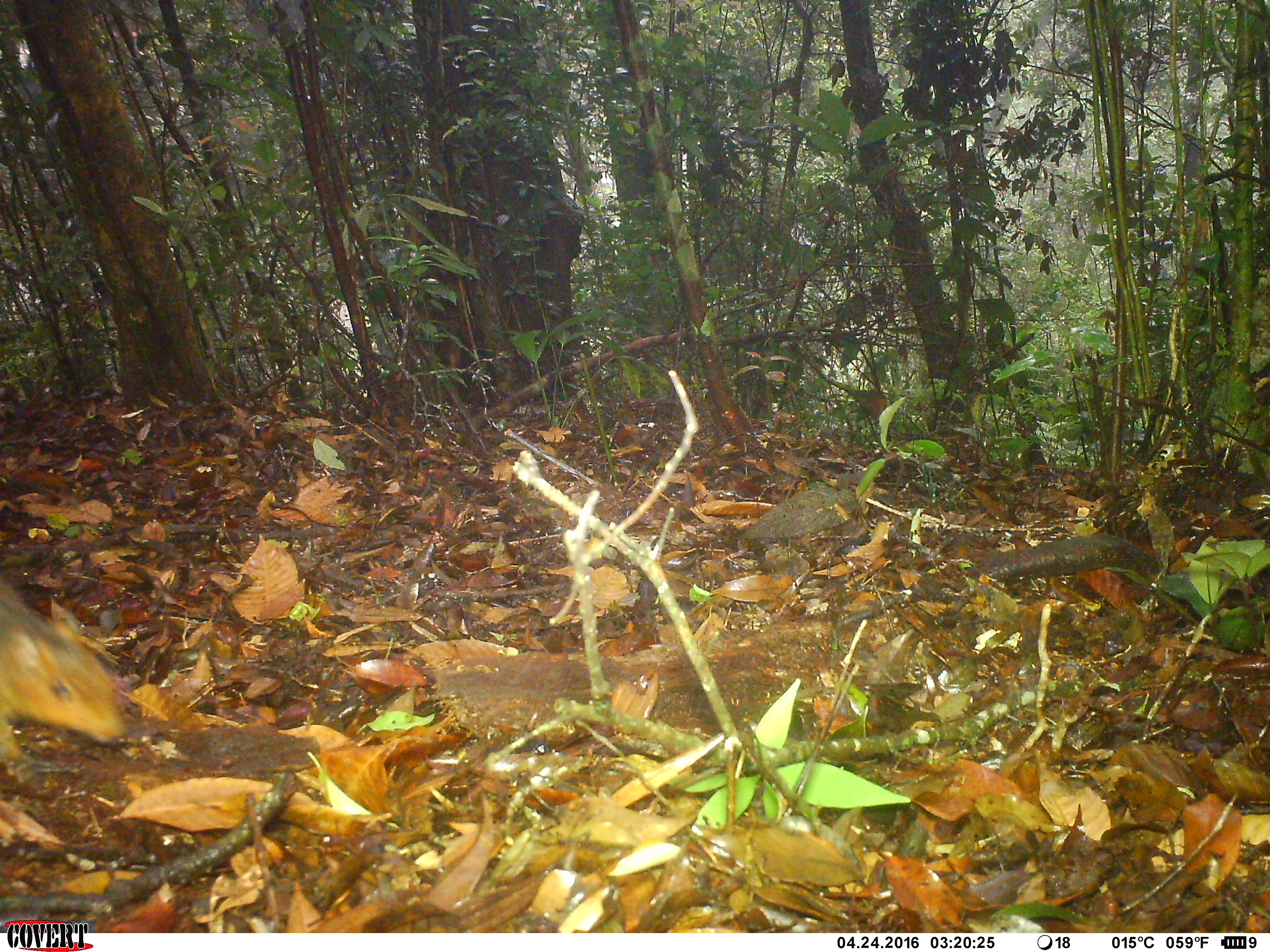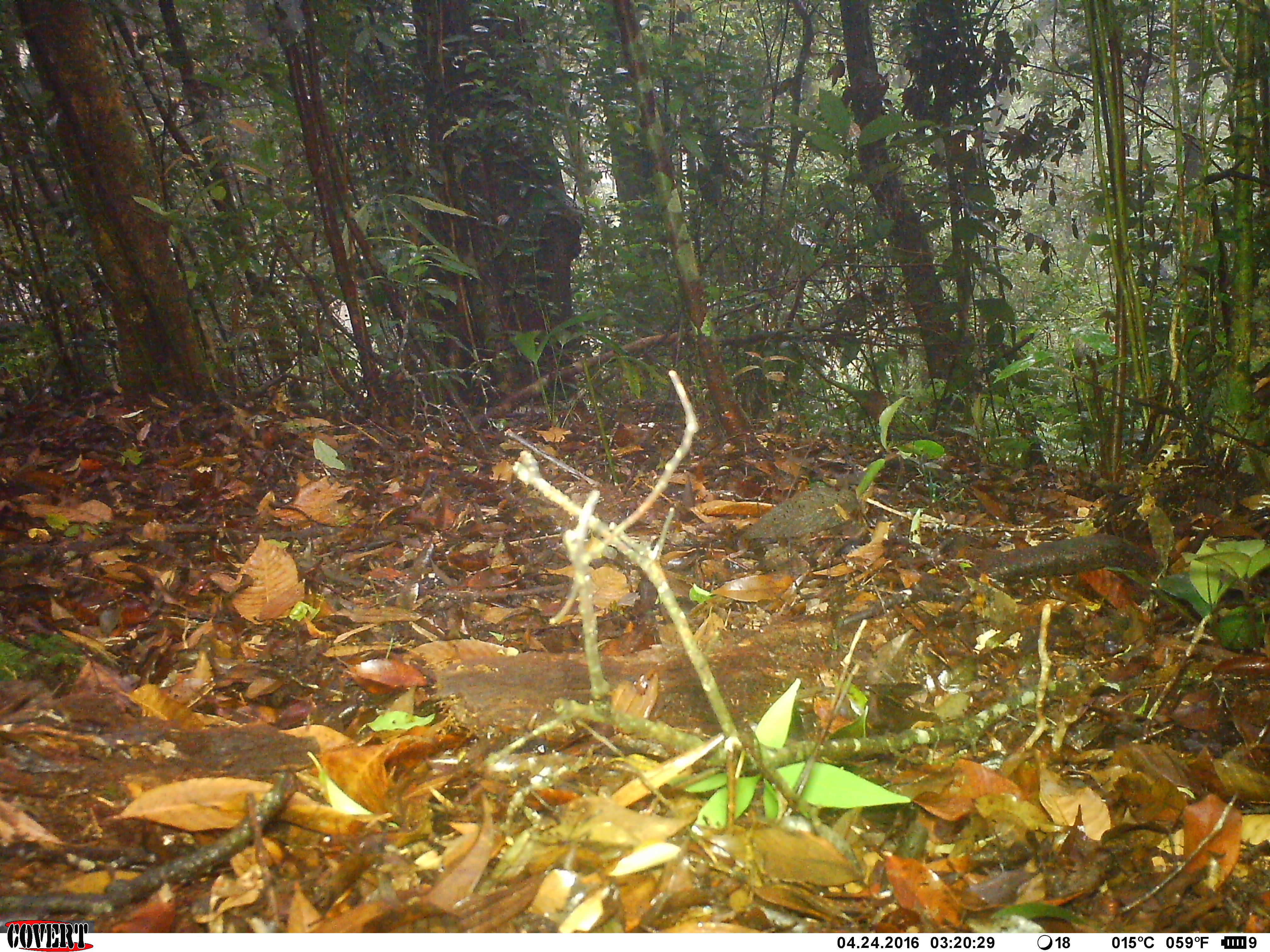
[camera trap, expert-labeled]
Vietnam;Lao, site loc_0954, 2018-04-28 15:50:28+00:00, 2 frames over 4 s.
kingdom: Animalia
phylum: Chordata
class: Mammalia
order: Rodentia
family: Sciuridae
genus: Dremomys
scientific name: Dremomys rufigenis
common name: red-cheeked squirrel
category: red cheeked squirrel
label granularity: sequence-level